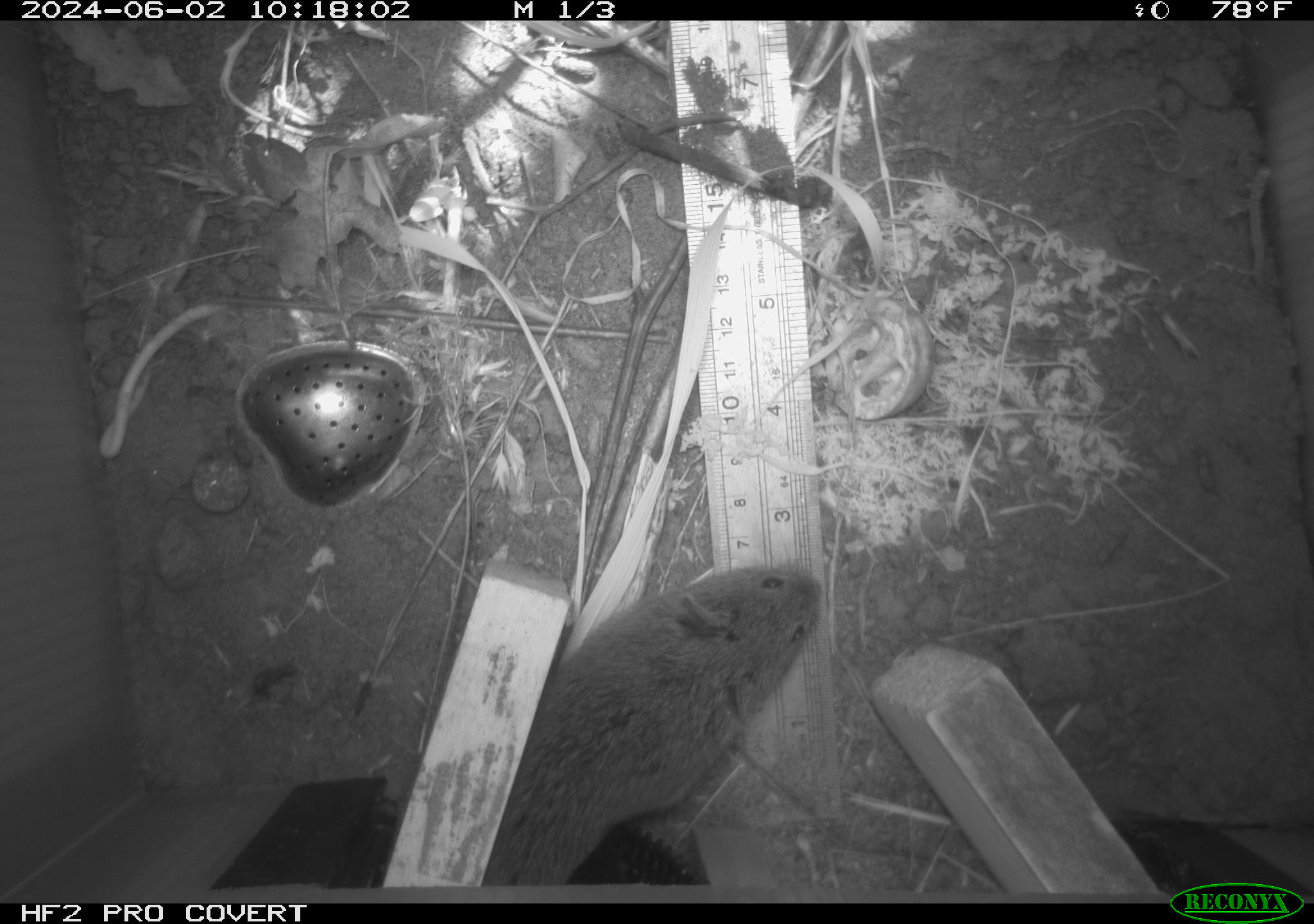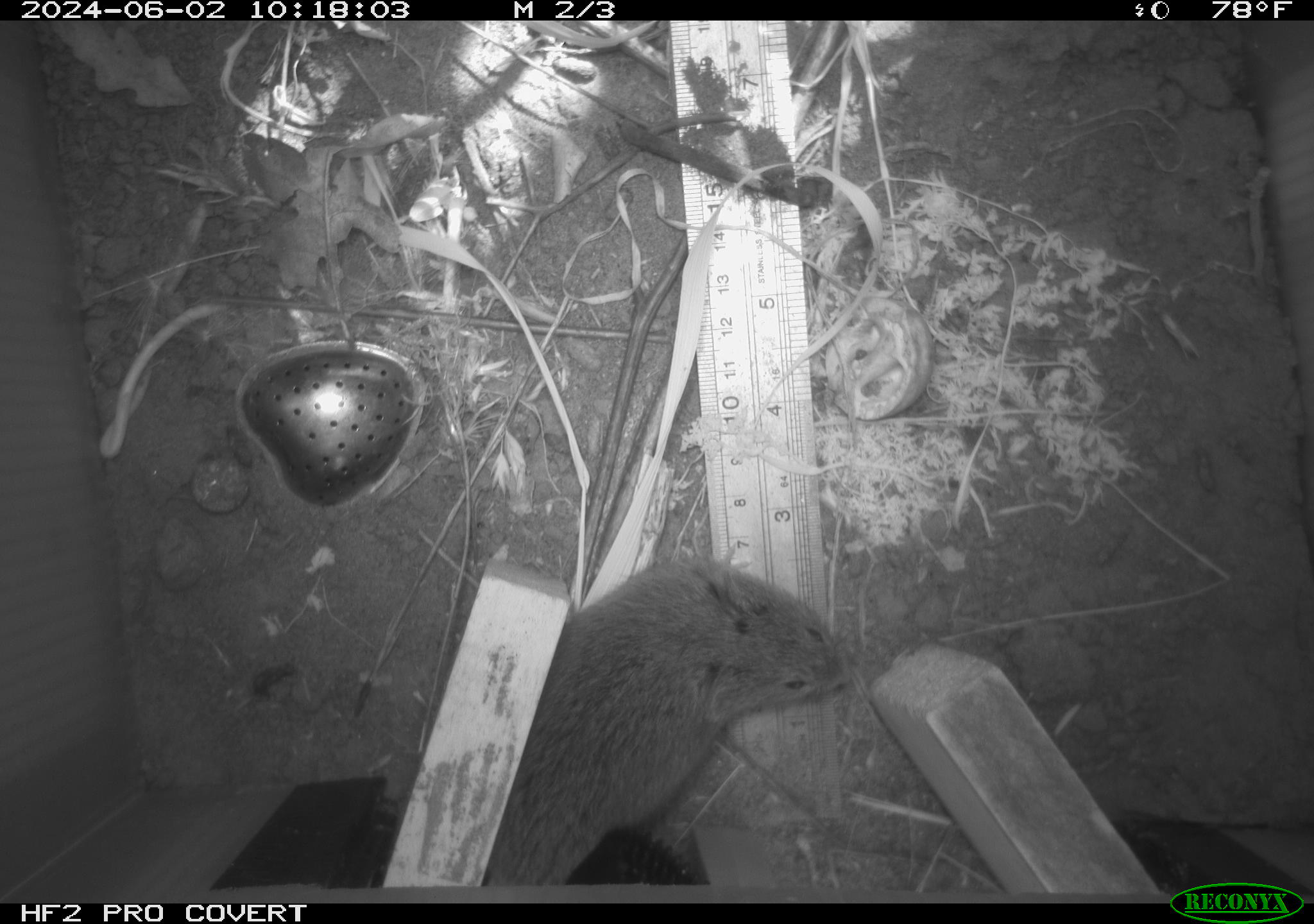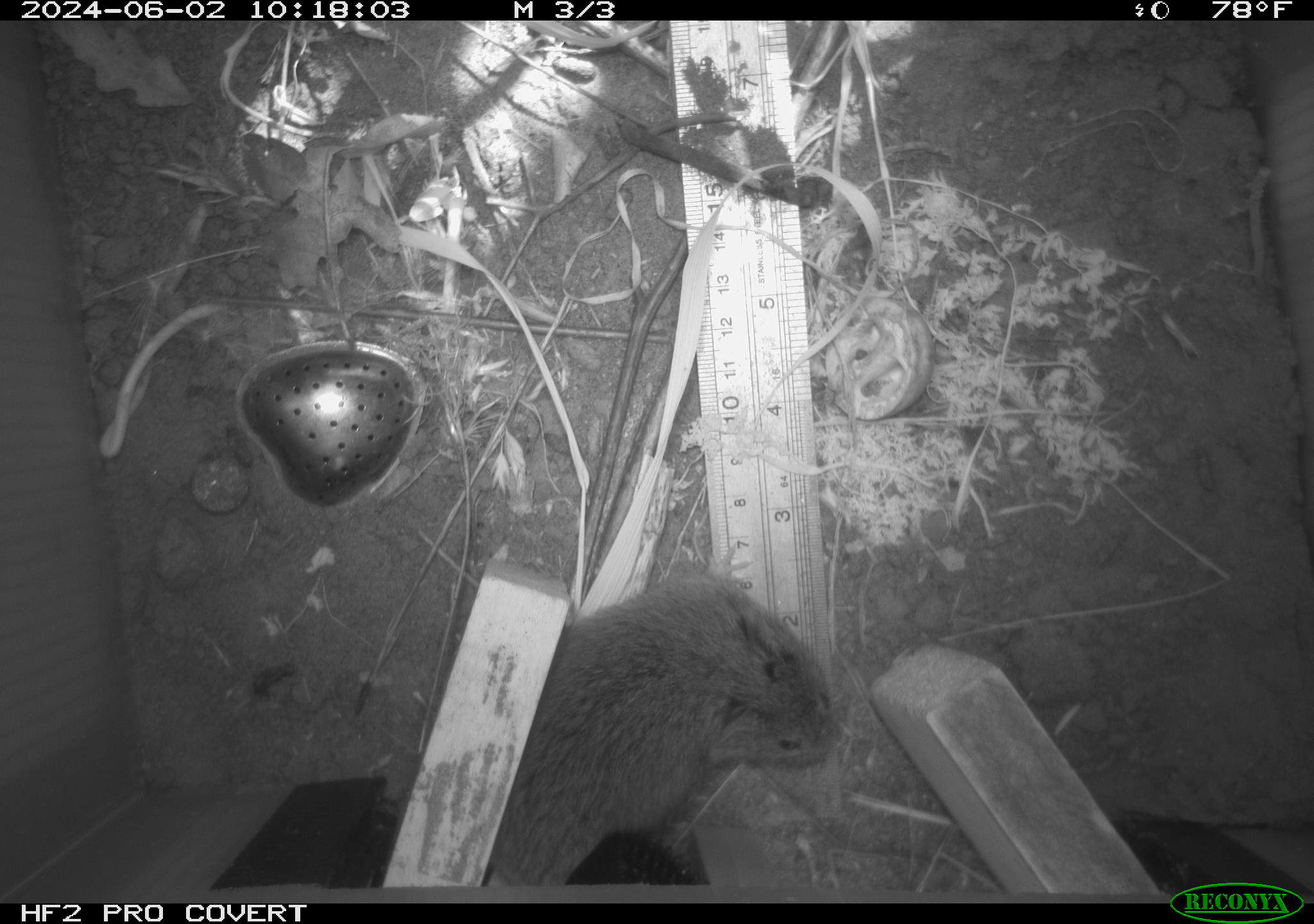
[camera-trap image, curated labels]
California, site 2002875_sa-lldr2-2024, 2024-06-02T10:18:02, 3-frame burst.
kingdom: Animalia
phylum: Chordata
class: Mammalia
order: Rodentia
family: Cricetidae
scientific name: Arvicolinae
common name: voles, lemmings, and muskrats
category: arvicolinae subfamily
Arvicolinae subfamily (voles, lemmings, and muskrats) (Arvicolinae).